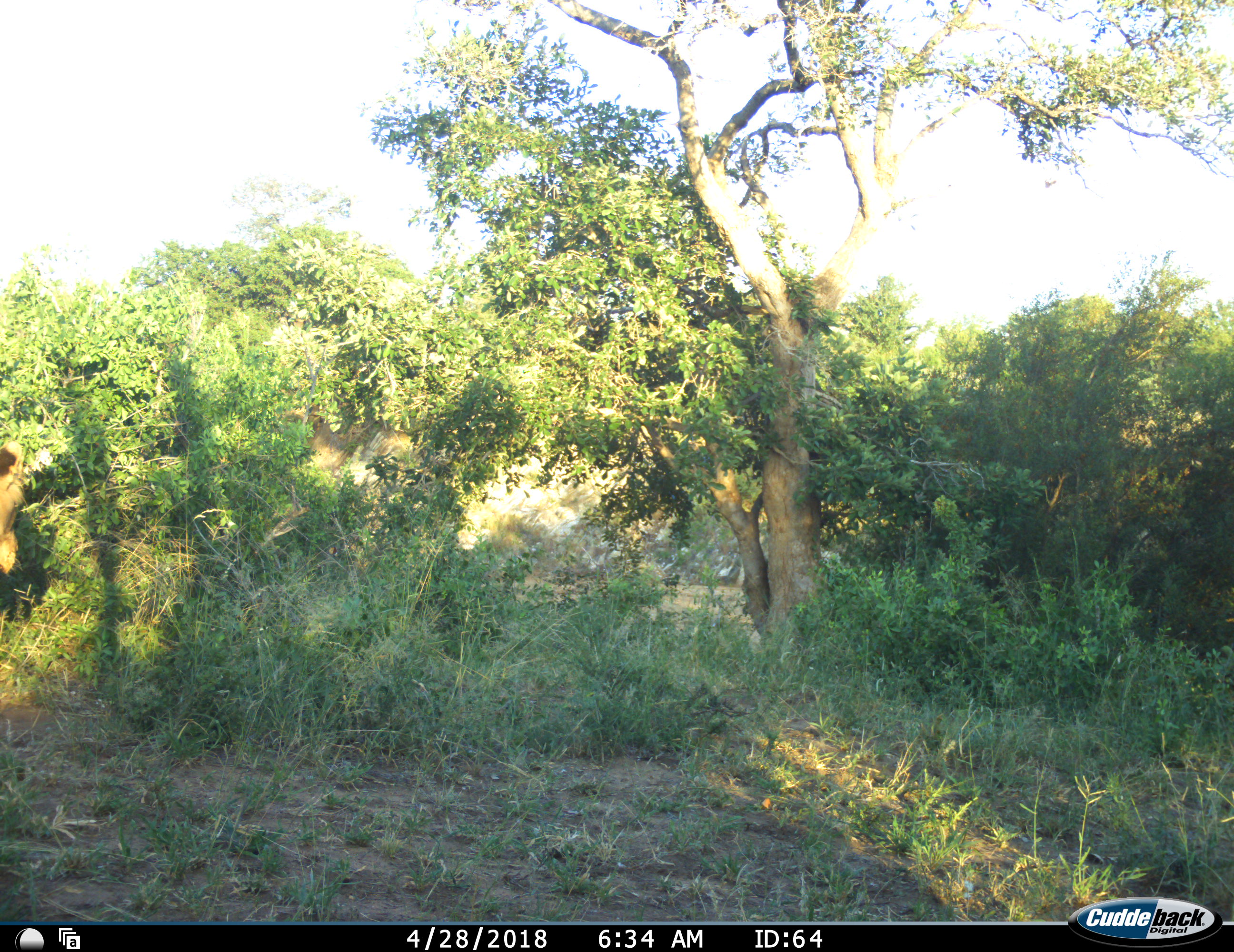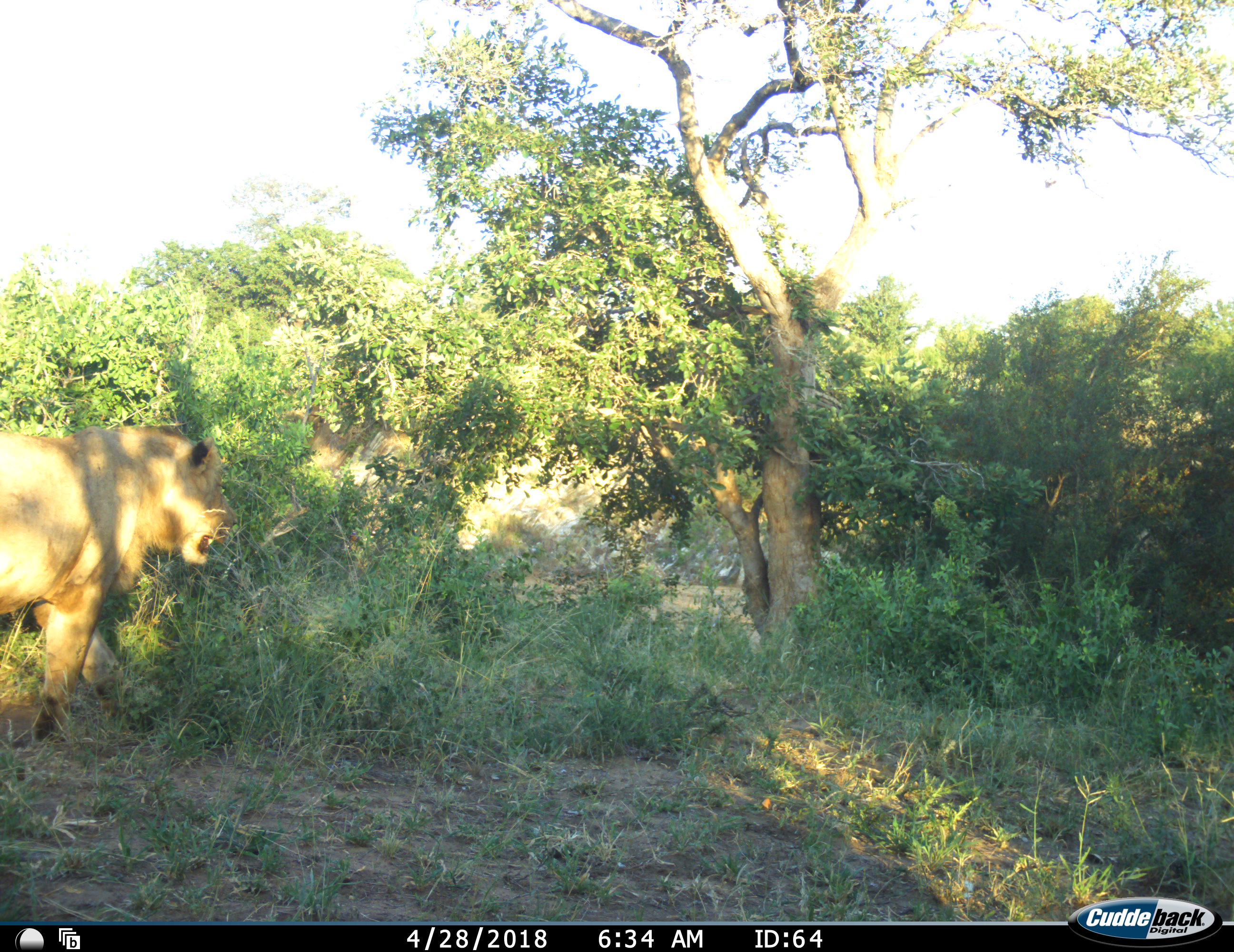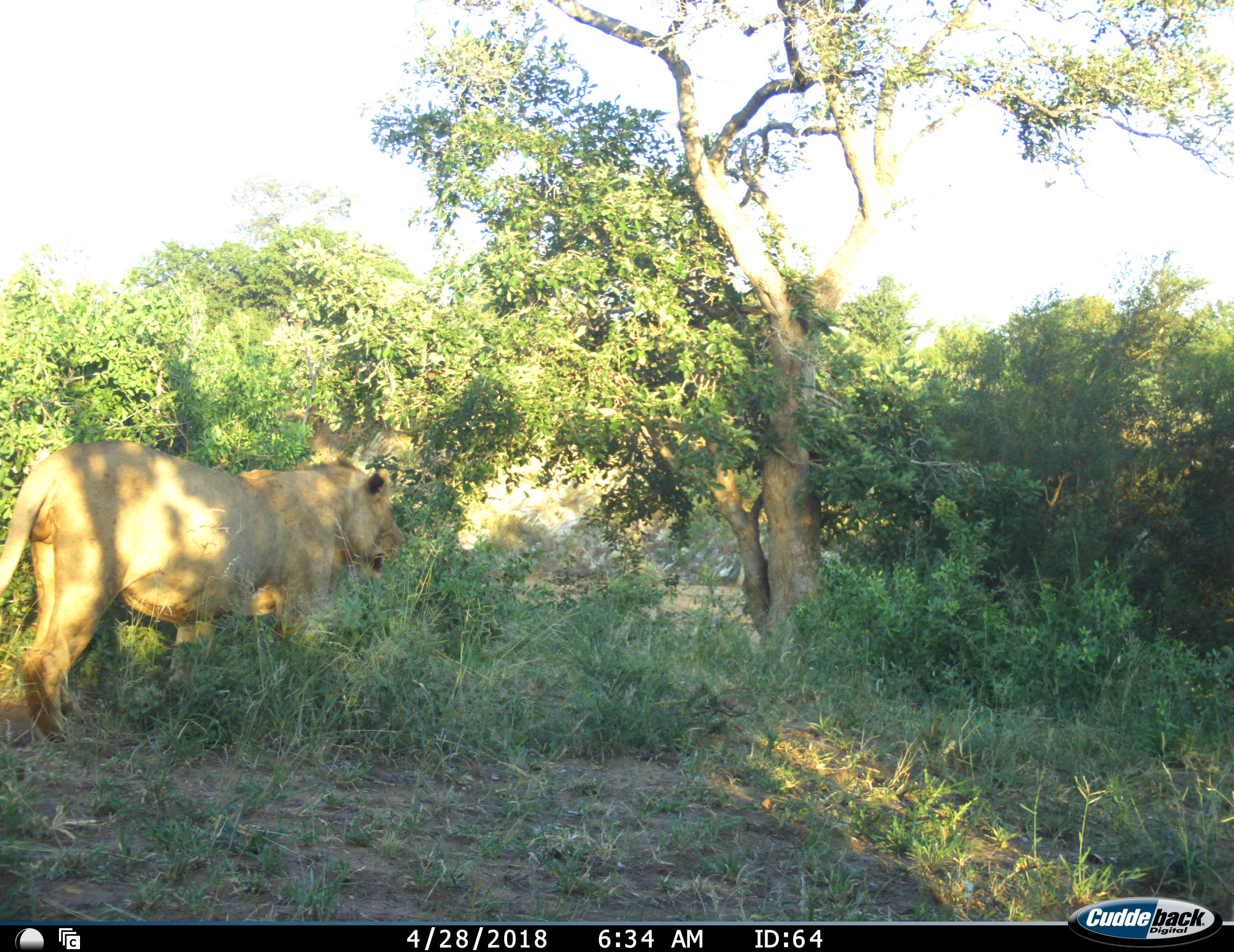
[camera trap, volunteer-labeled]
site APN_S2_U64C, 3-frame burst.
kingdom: Animalia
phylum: Chordata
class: Mammalia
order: Carnivora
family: Felidae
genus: Panthera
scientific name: Panthera leo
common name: lion male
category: lionmale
Lionmale (lion male) (Panthera leo), count 1. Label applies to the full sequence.